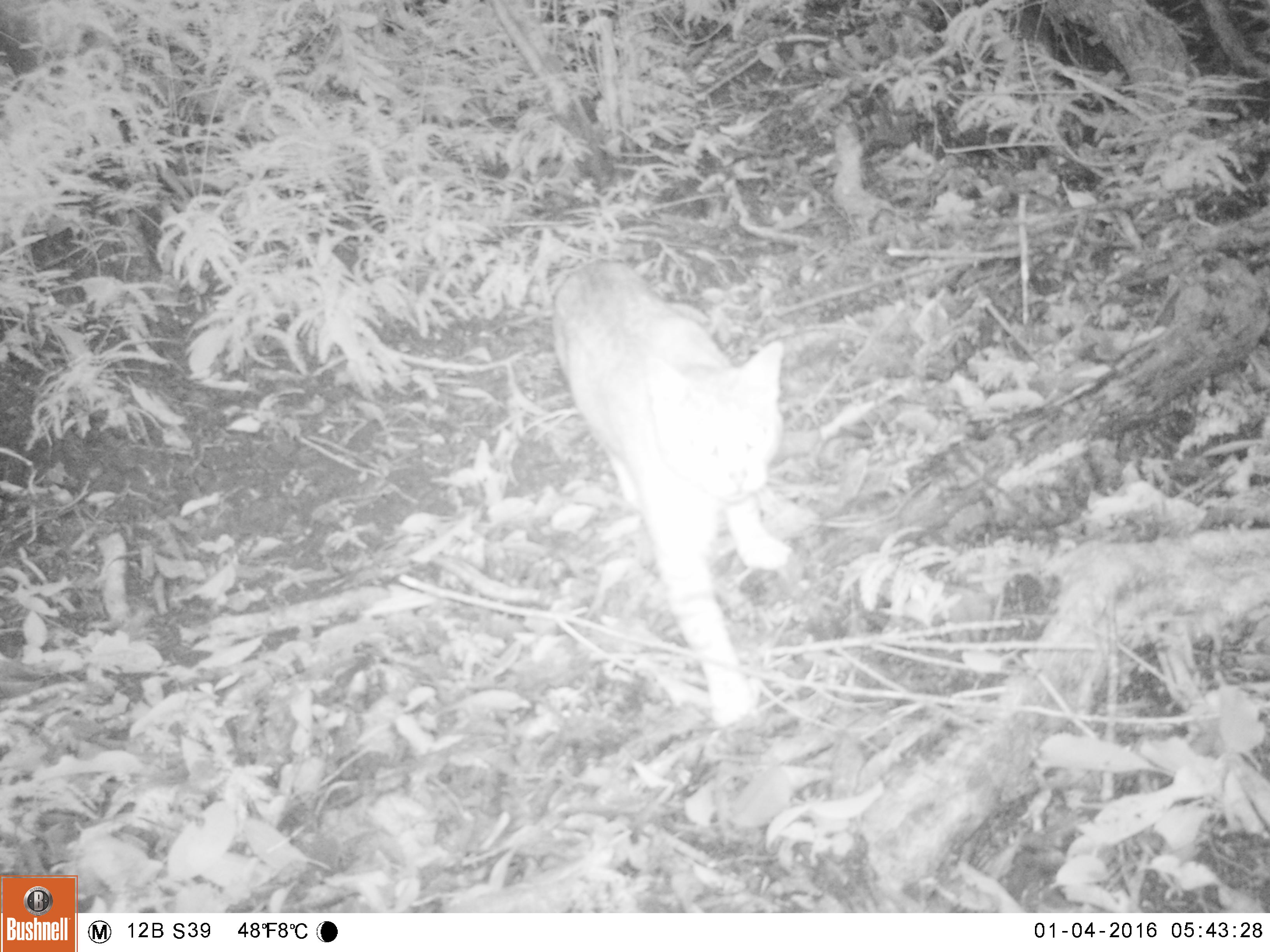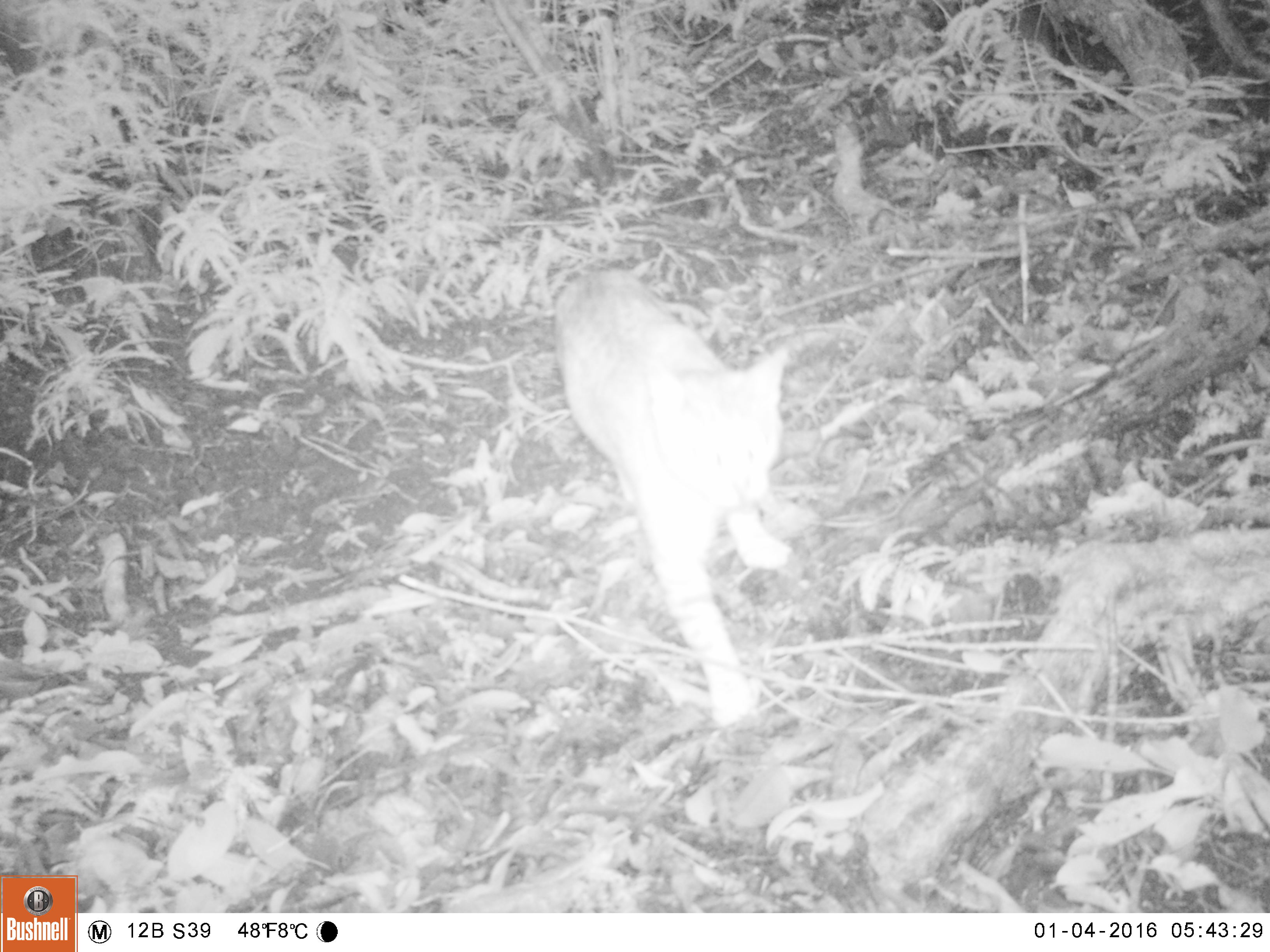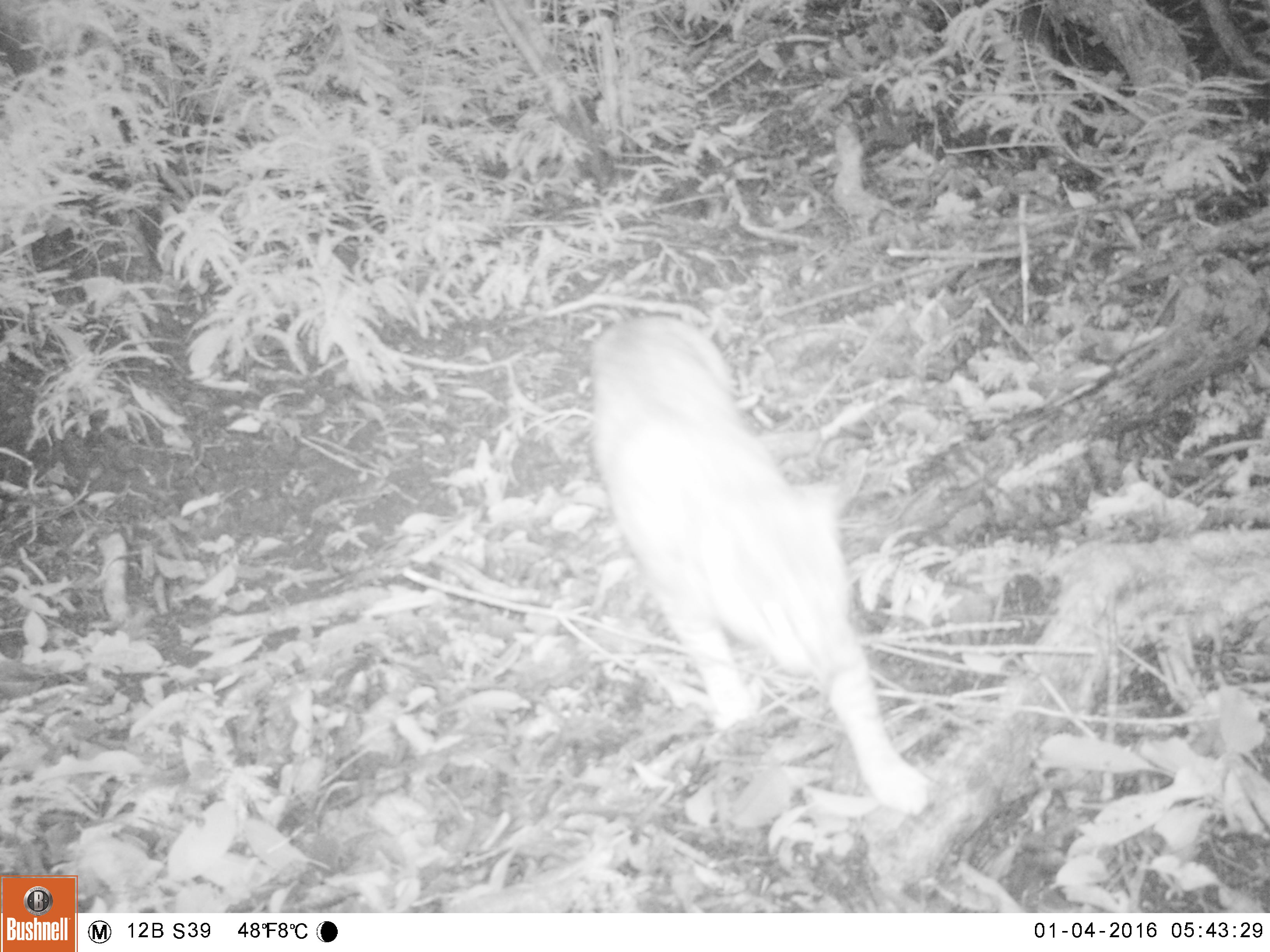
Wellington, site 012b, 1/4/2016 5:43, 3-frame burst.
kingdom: Animalia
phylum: Chordata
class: Mammalia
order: Carnivora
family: Felidae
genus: Felis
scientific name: Felis catus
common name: cat